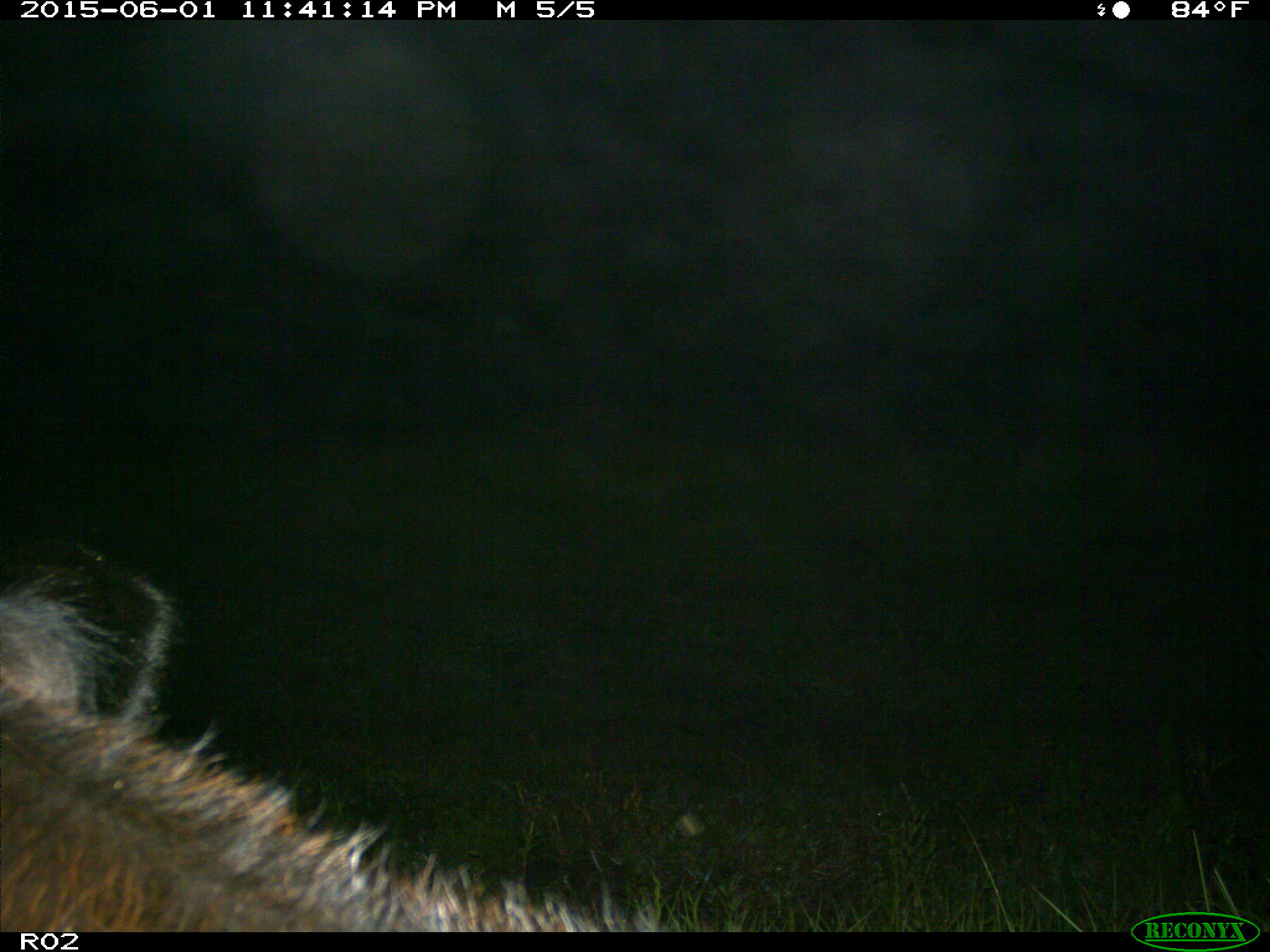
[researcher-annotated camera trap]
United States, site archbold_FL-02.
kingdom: Animalia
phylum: Chordata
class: Mammalia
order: Artiodactyla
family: Bovidae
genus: Bos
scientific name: Bos taurus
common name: domestic cow